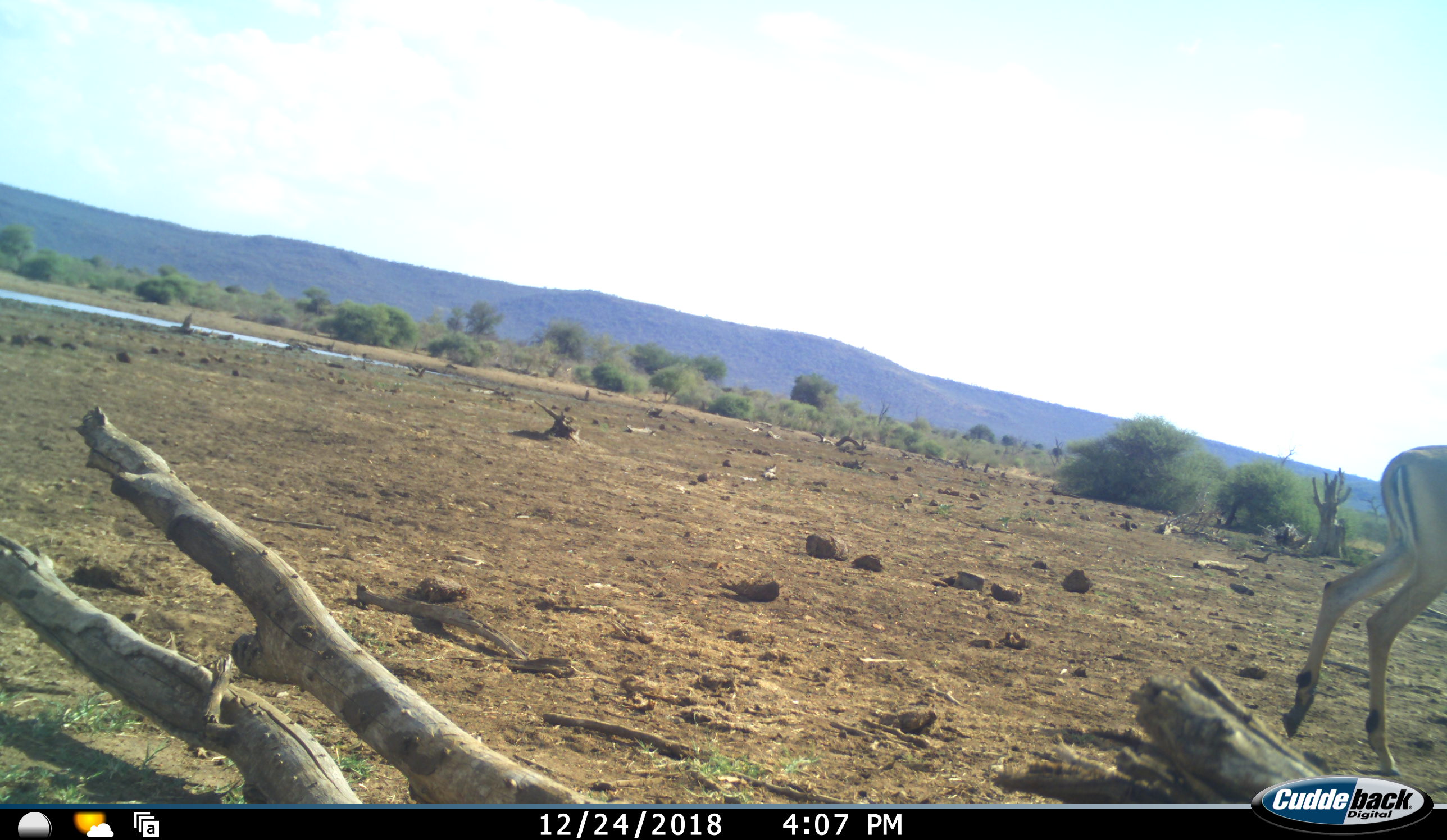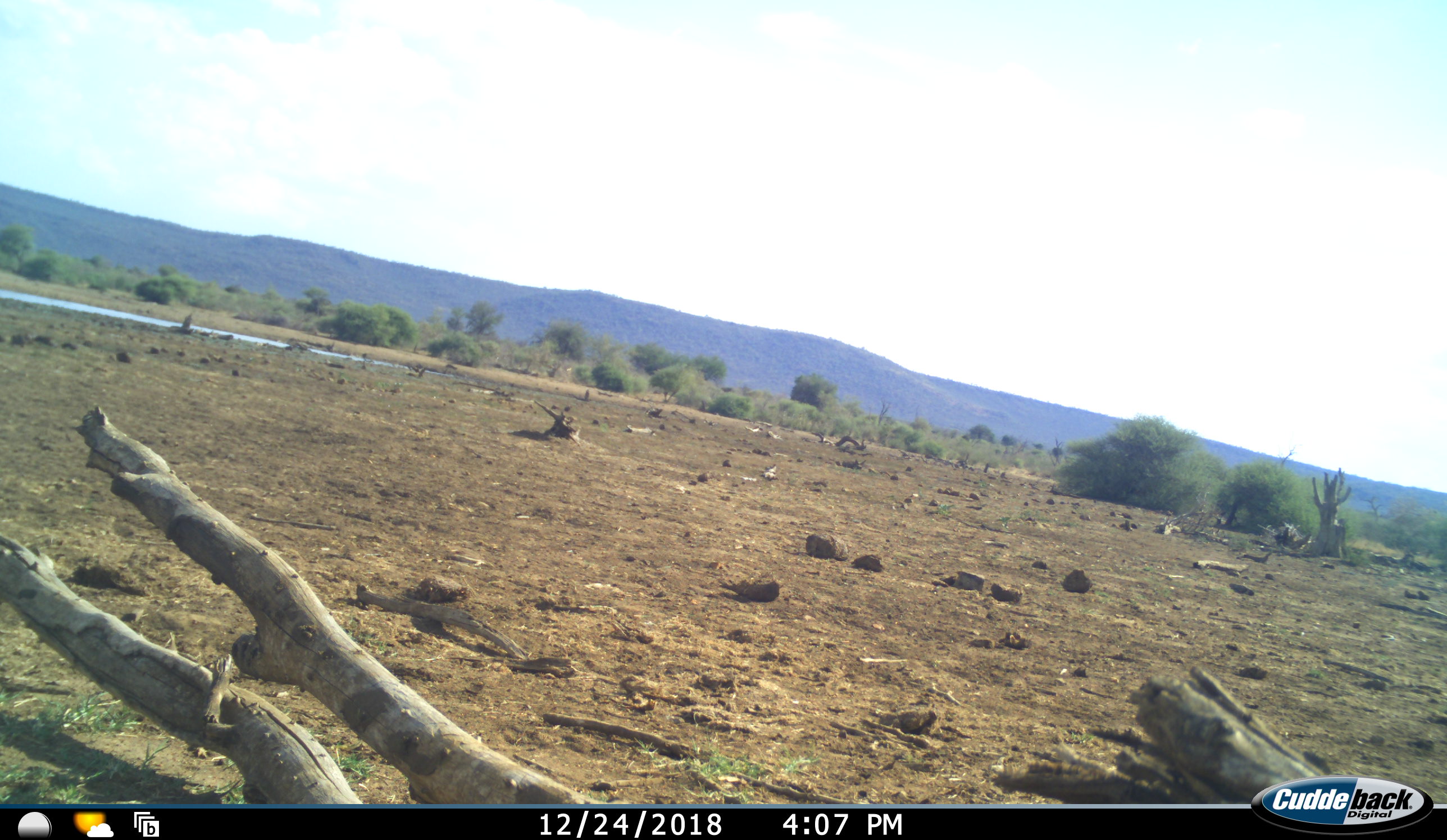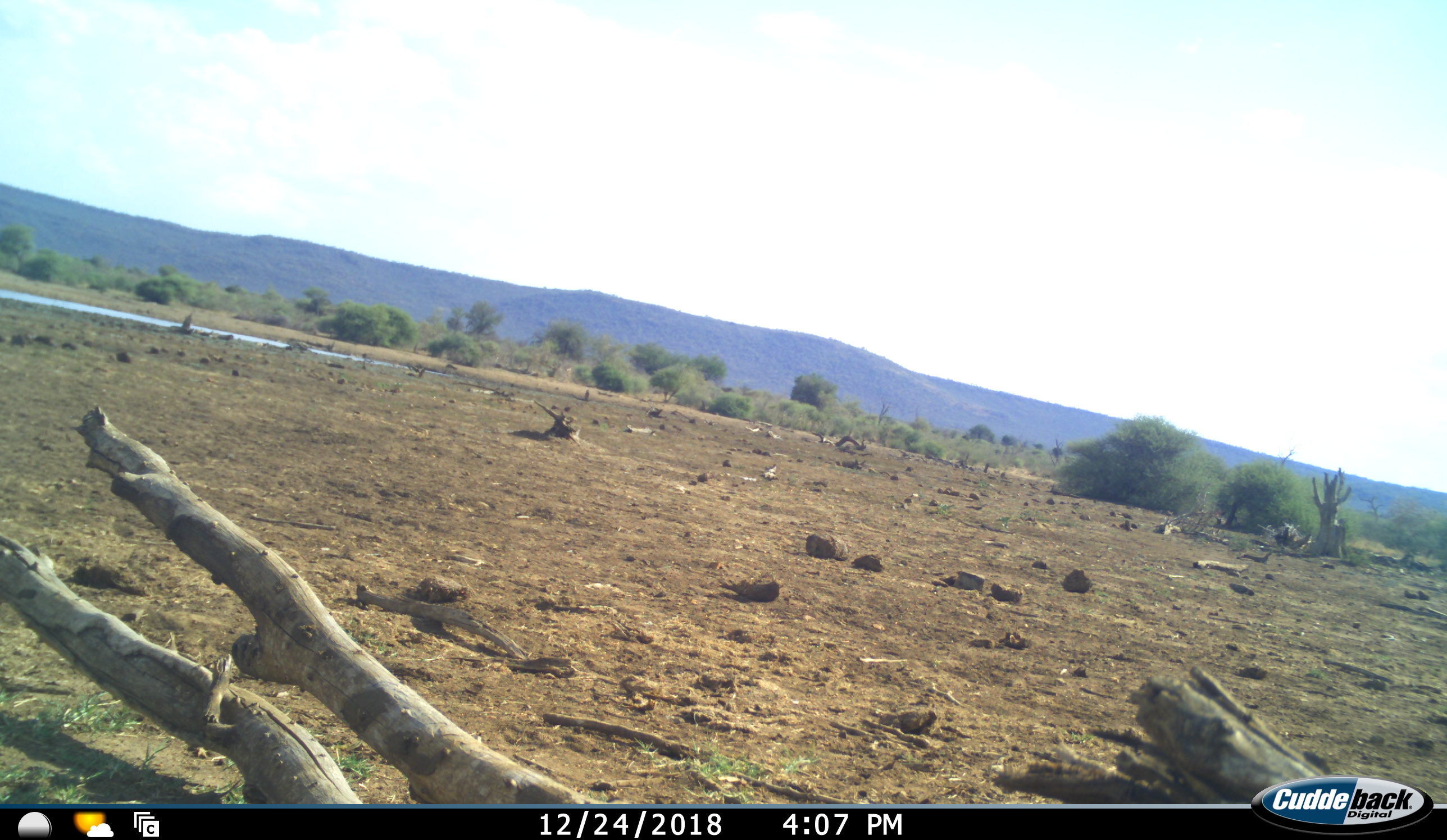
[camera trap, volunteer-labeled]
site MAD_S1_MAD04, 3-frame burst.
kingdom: Animalia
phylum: Chordata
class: Mammalia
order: Artiodactyla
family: Bovidae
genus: Aepyceros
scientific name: Aepyceros melampus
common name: impala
Impala (Aepyceros melampus), count 1. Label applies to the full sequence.